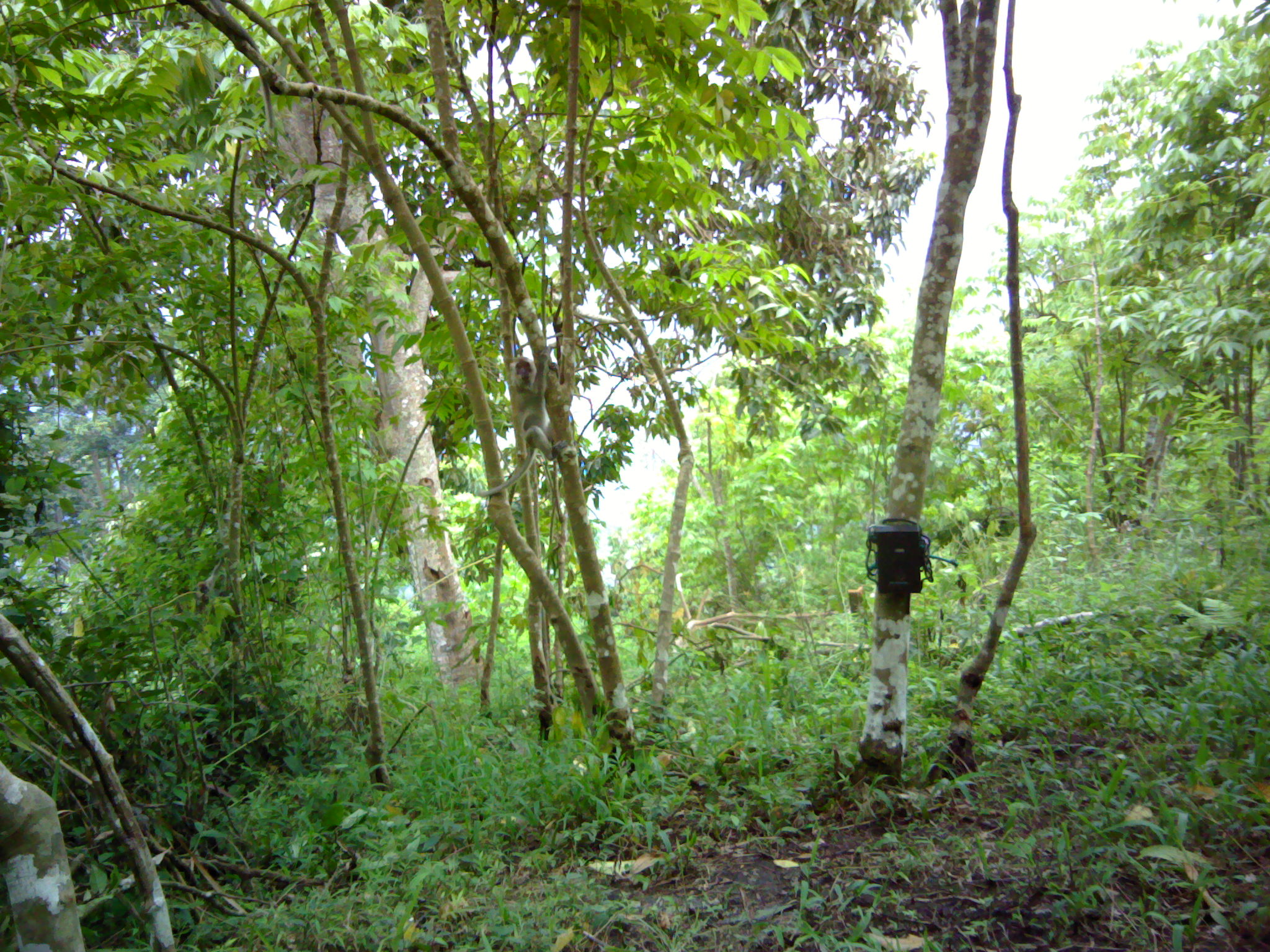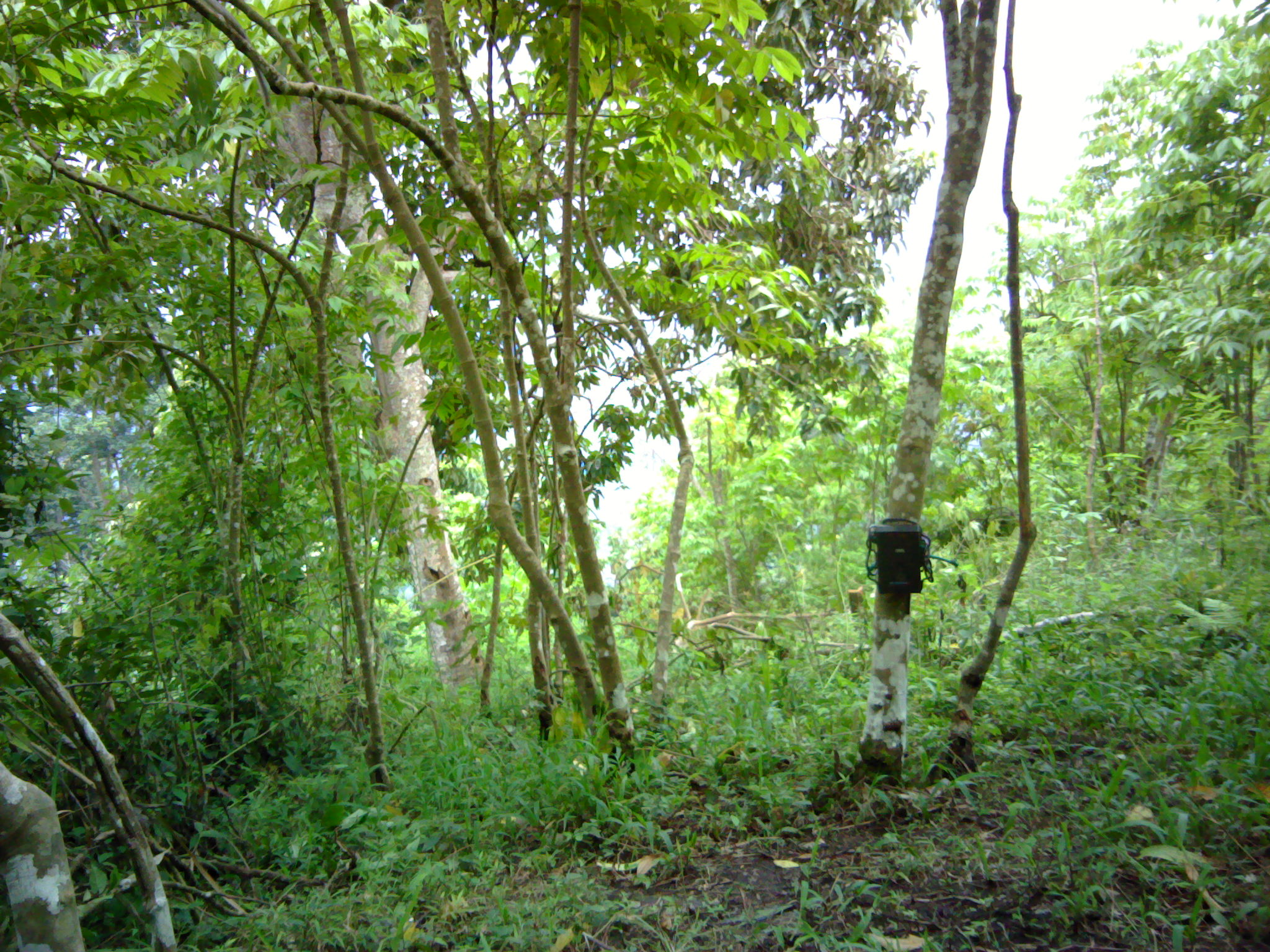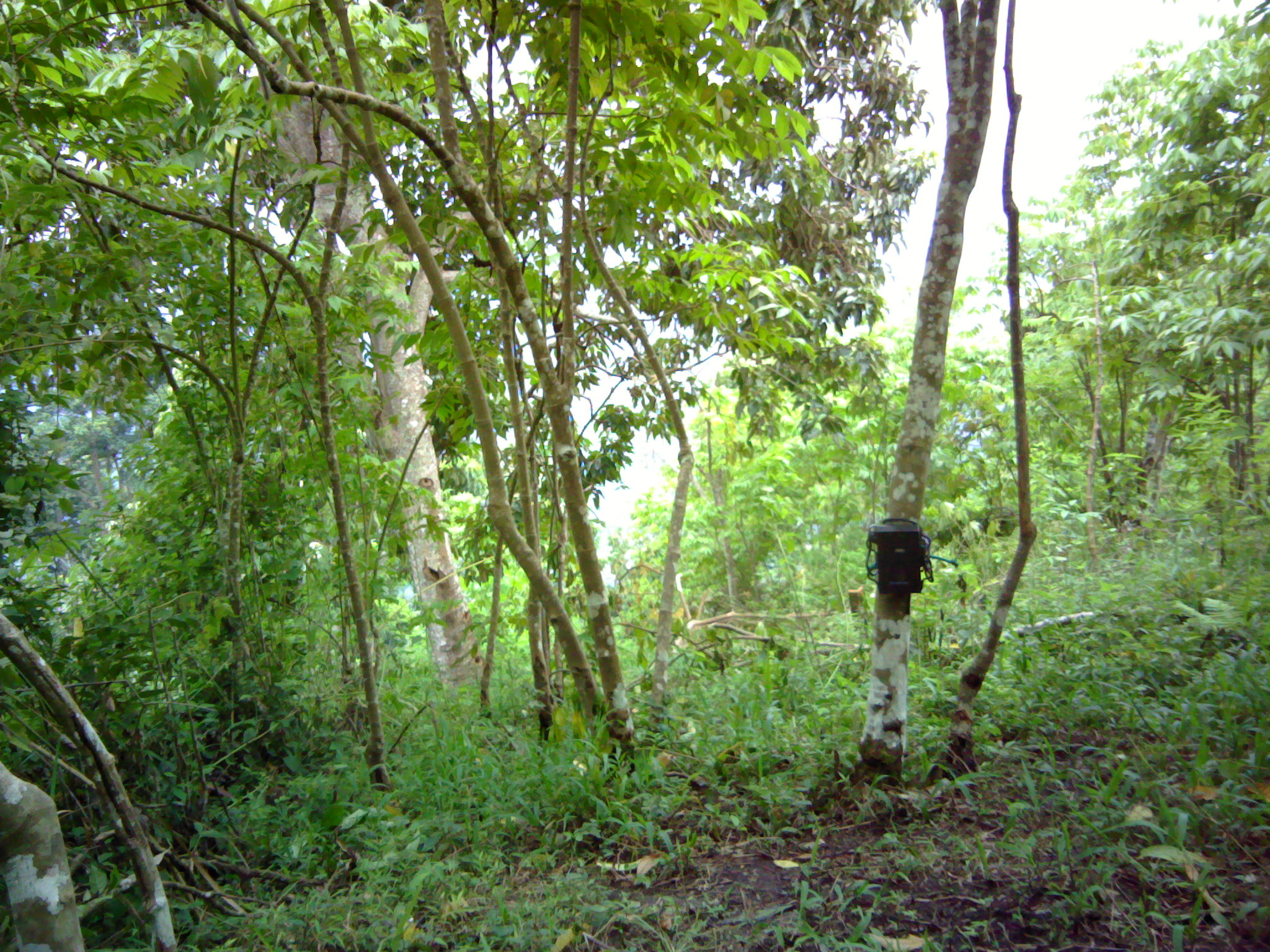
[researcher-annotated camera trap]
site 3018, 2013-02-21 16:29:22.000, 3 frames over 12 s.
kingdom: Animalia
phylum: Chordata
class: Mammalia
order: Primates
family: Cercopithecidae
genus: Macaca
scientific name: Macaca fascicularis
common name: crab-eating macaque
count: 1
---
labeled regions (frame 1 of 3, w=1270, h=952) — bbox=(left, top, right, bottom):
macaca fascicularis: bbox=(478, 345, 576, 498)